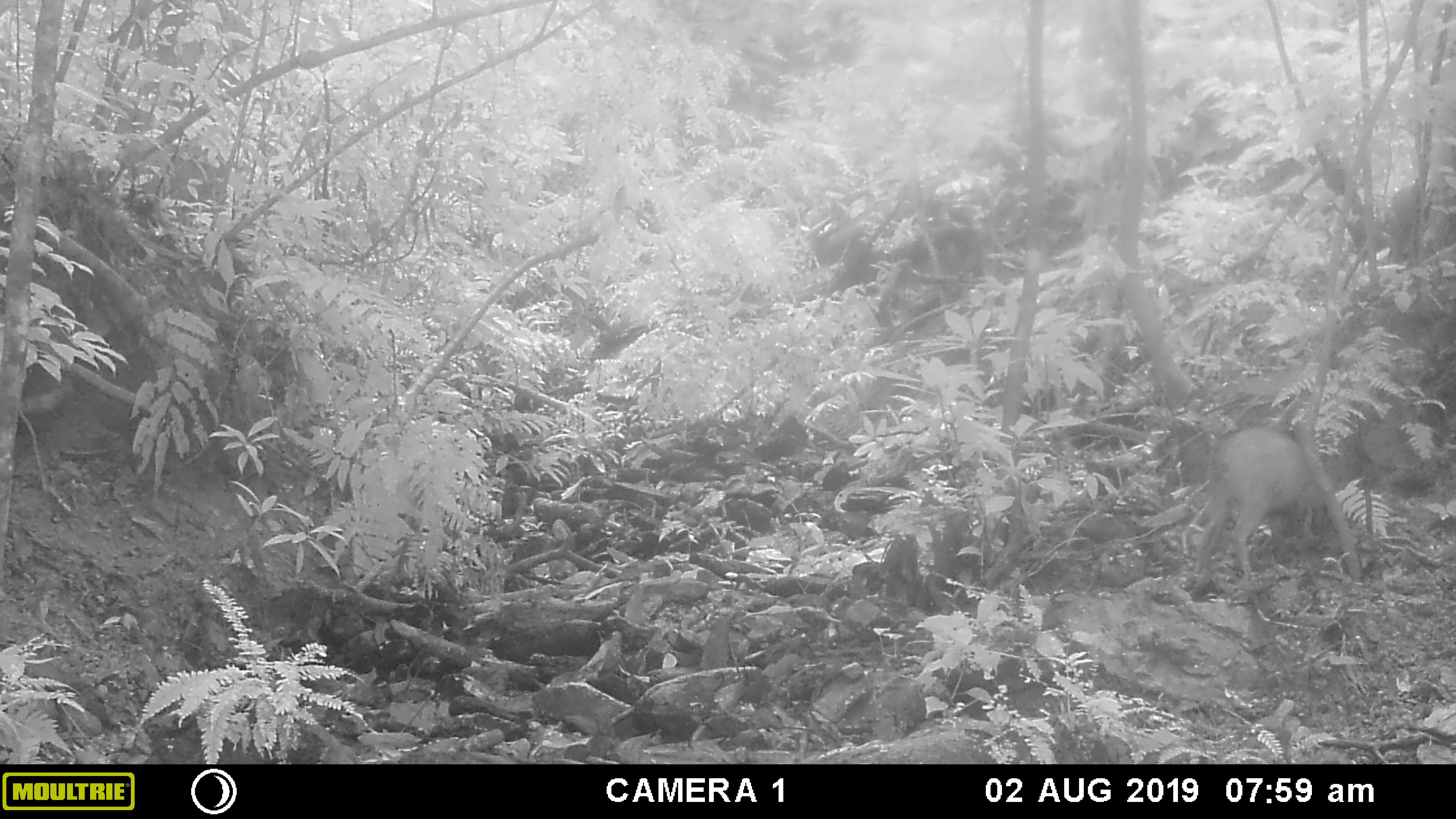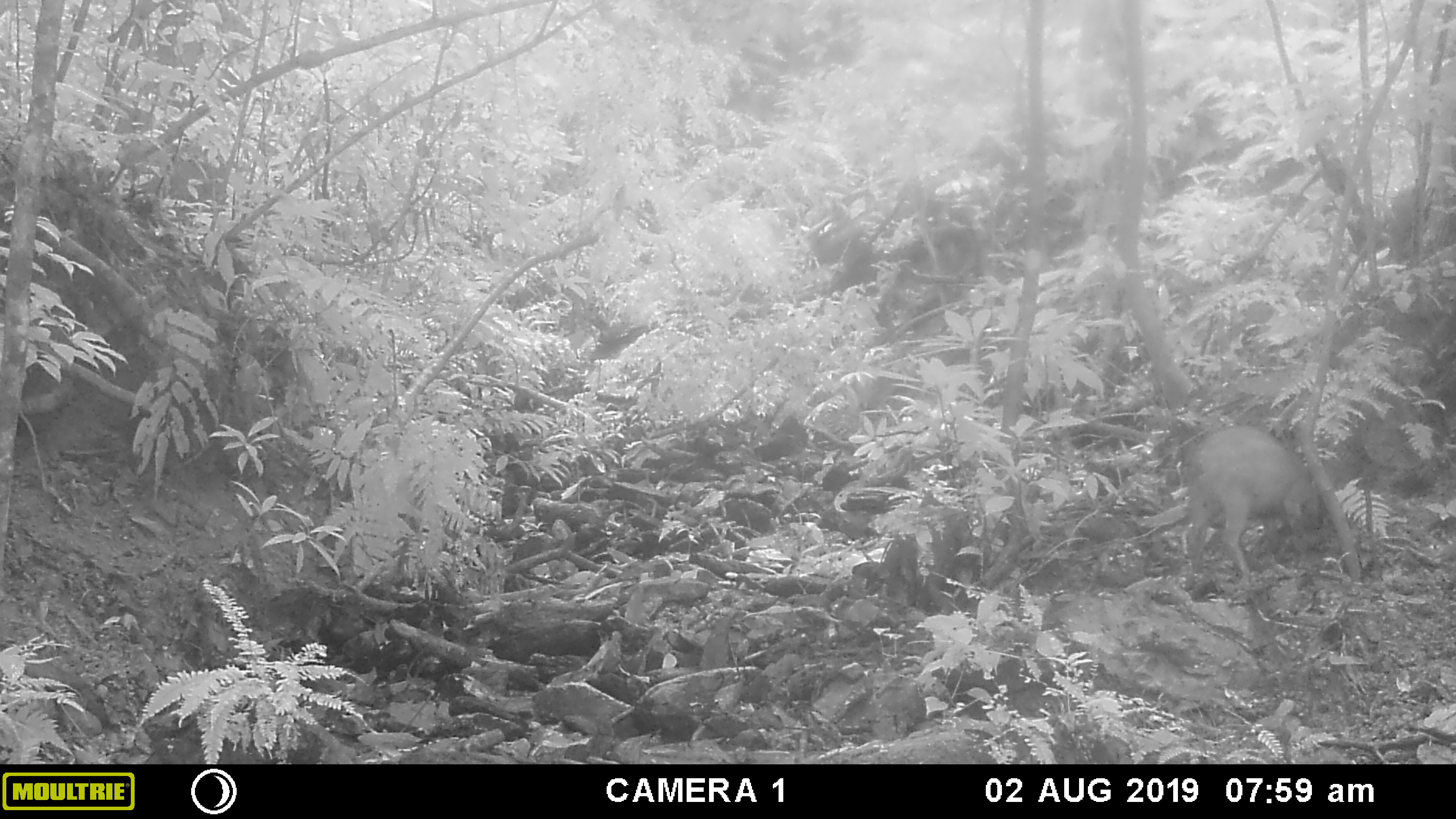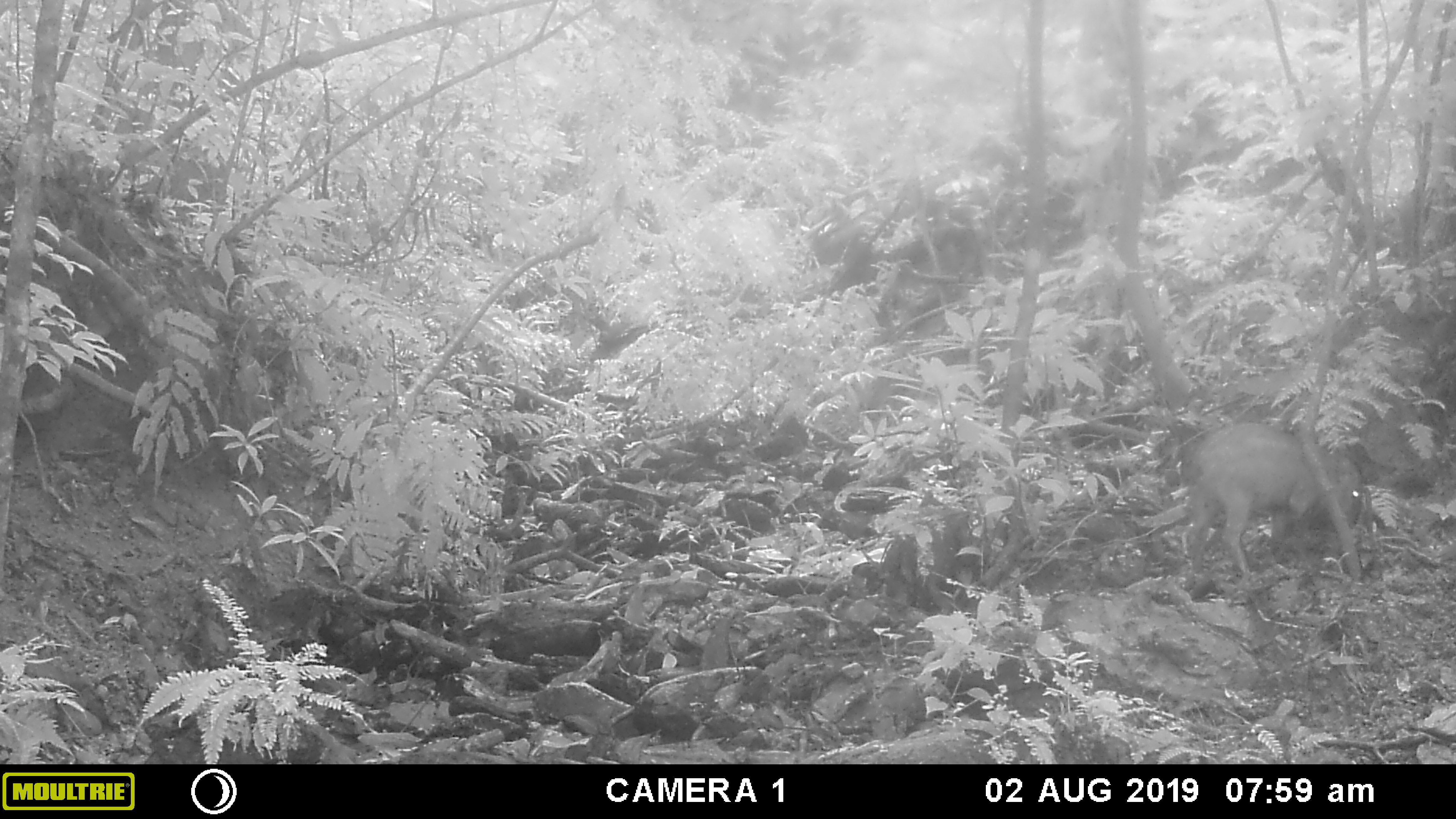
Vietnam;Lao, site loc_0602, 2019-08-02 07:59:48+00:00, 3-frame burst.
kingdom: Animalia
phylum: Chordata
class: Mammalia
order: Artiodactyla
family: Suidae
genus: Sus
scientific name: Sus scrofa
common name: eurasian wild pig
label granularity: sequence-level